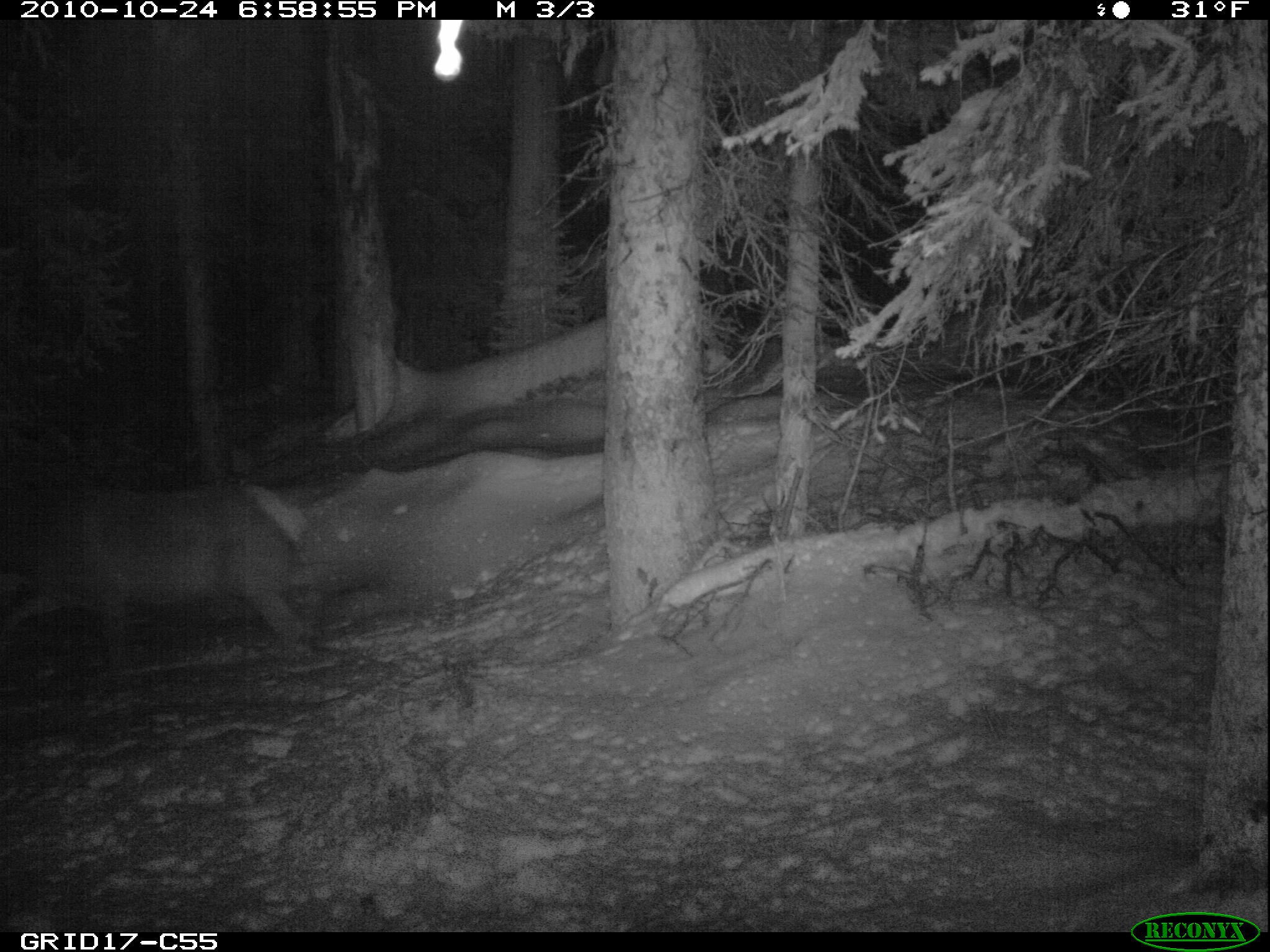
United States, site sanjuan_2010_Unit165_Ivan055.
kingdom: Animalia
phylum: Chordata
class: Mammalia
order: Artiodactyla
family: Cervidae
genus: Cervus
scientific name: Cervus elaphus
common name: red deer